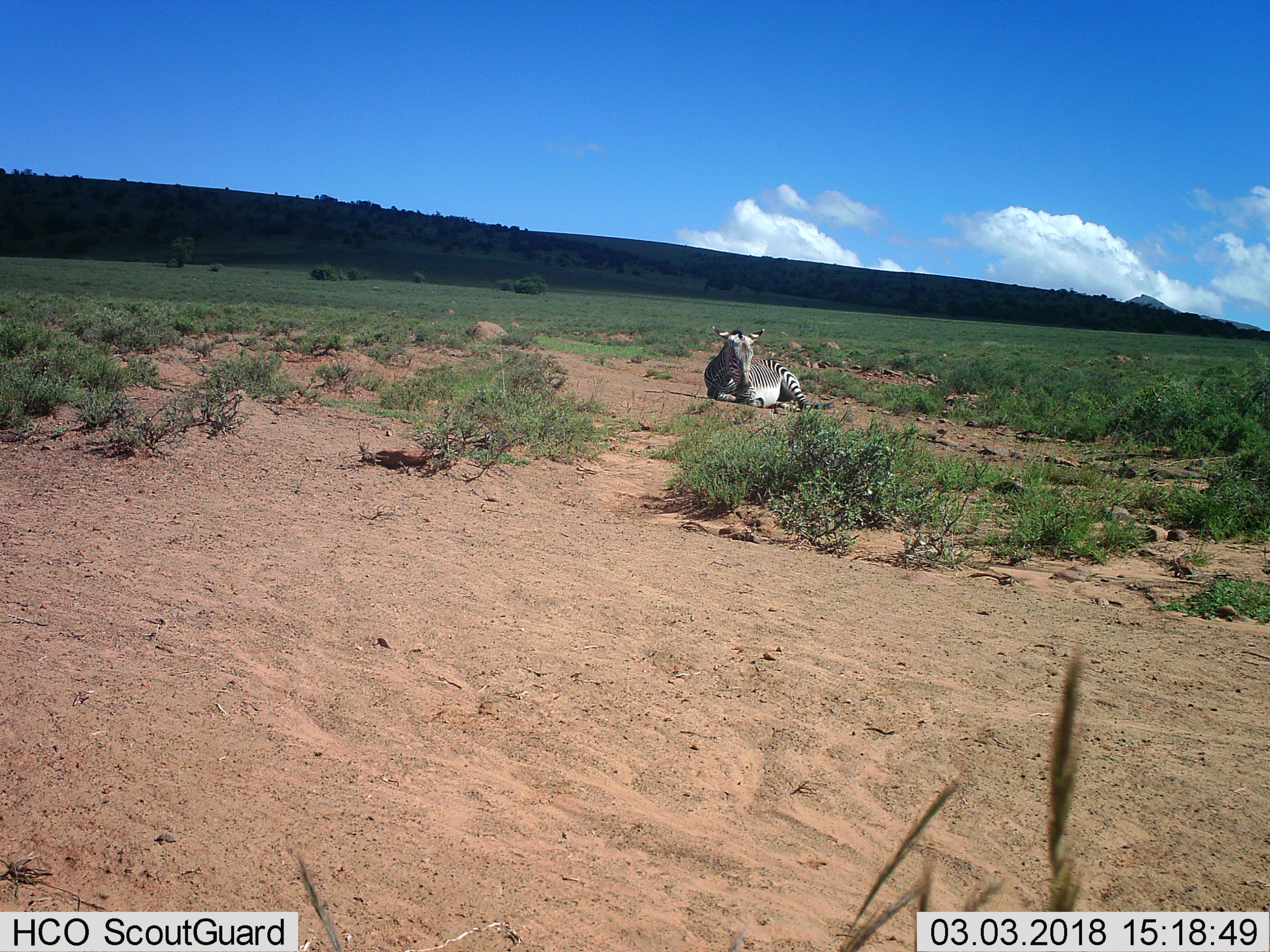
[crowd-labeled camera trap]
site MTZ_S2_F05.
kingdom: Animalia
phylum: Chordata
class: Mammalia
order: Perissodactyla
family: Equidae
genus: Equus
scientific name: Equus zebra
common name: mountain zebra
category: zebramountain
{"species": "zebramountain (mountain zebra) (Equus zebra)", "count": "1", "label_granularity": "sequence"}